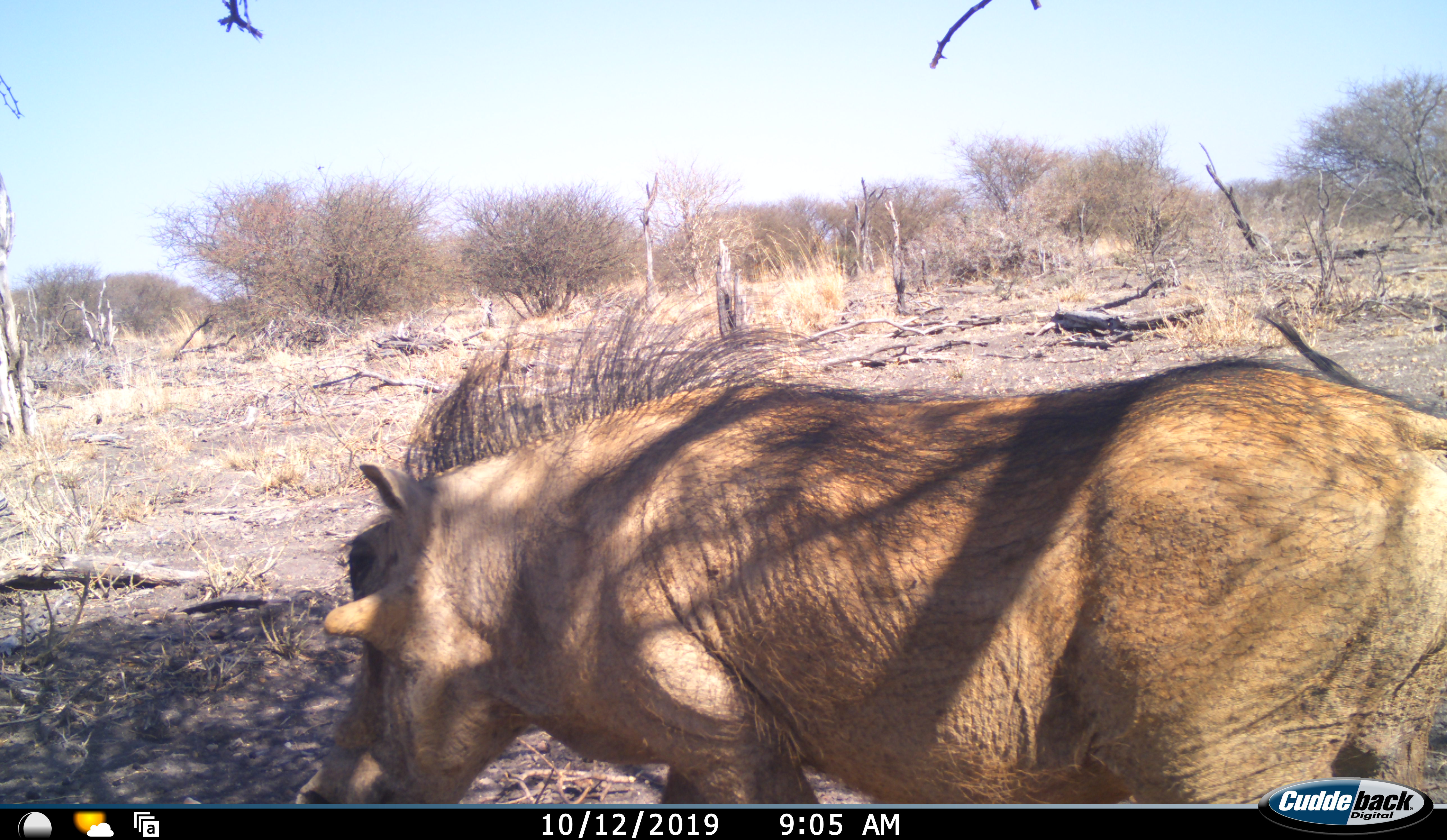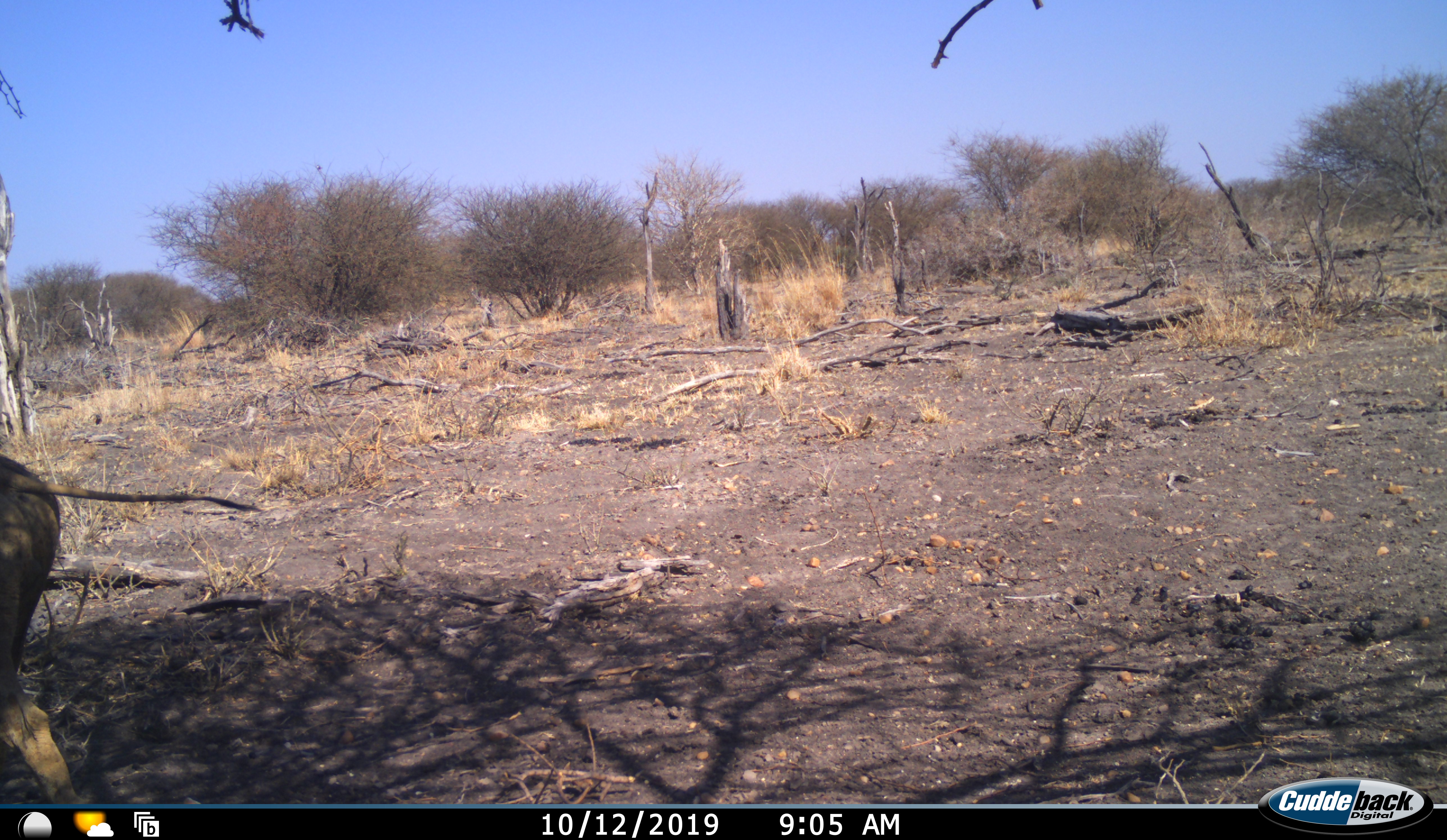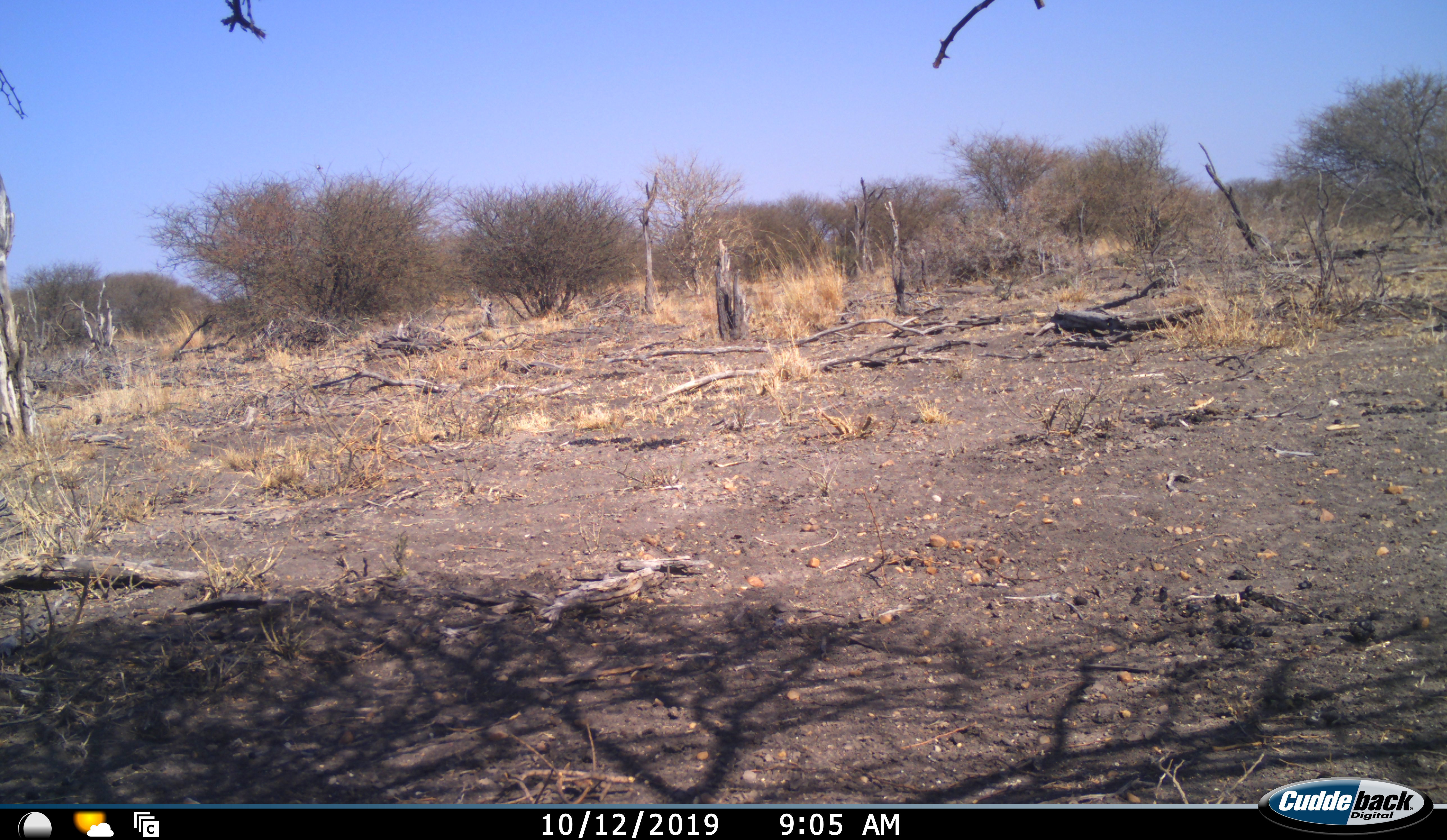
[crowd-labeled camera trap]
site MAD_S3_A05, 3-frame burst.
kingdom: Animalia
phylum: Chordata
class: Mammalia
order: Artiodactyla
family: Suidae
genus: Phacochoerus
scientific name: Phacochoerus africanus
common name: warthog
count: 1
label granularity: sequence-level